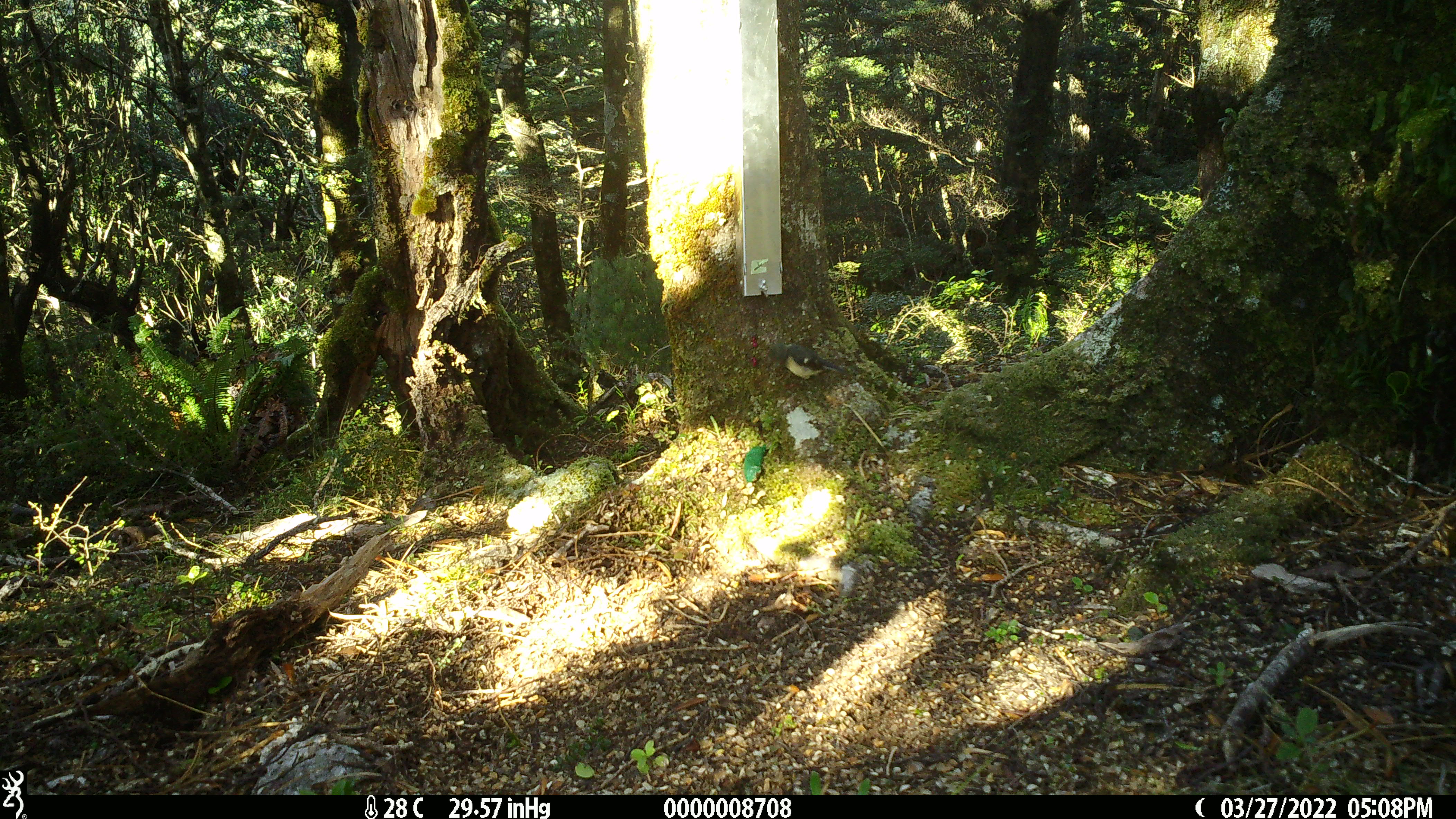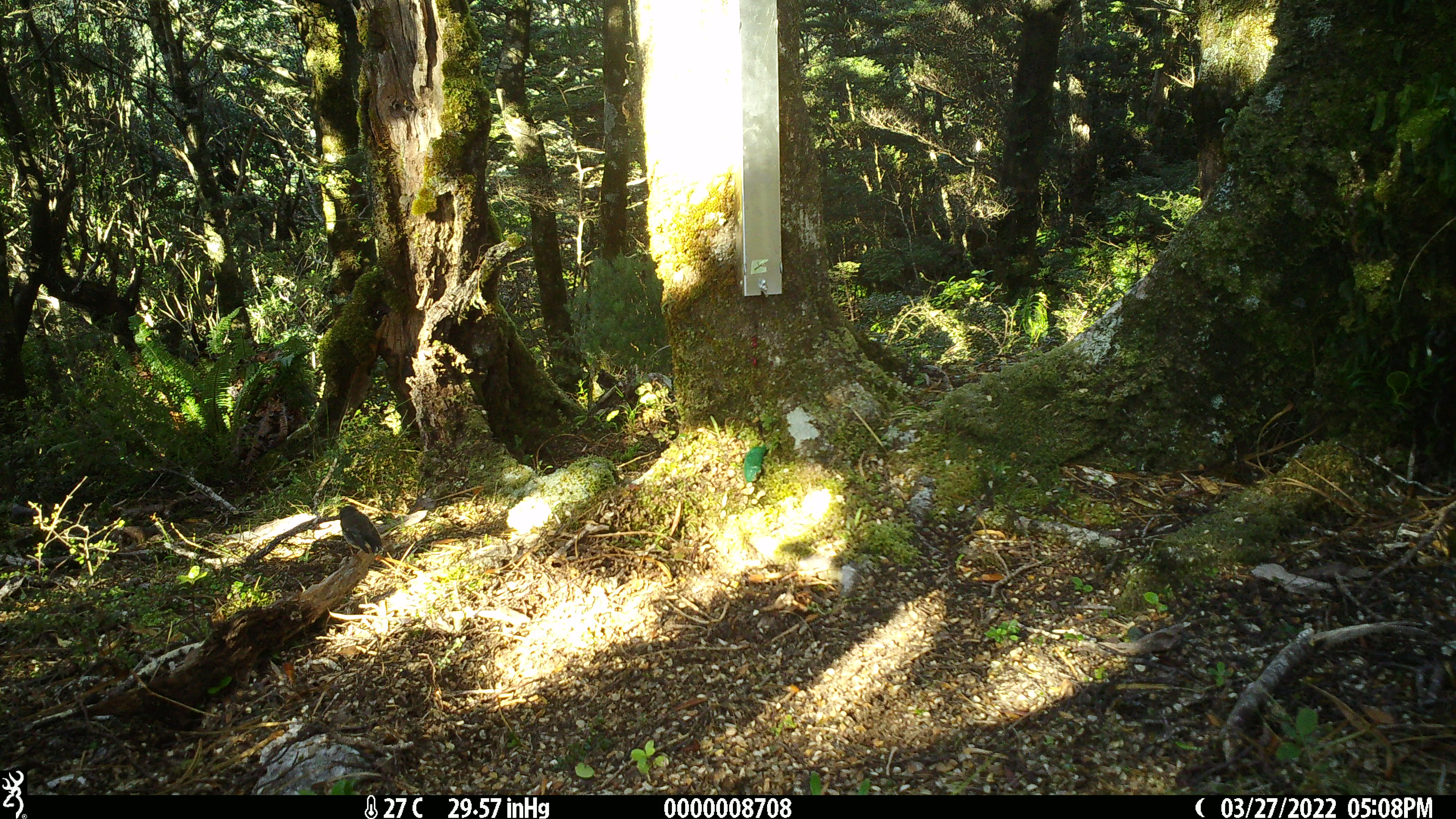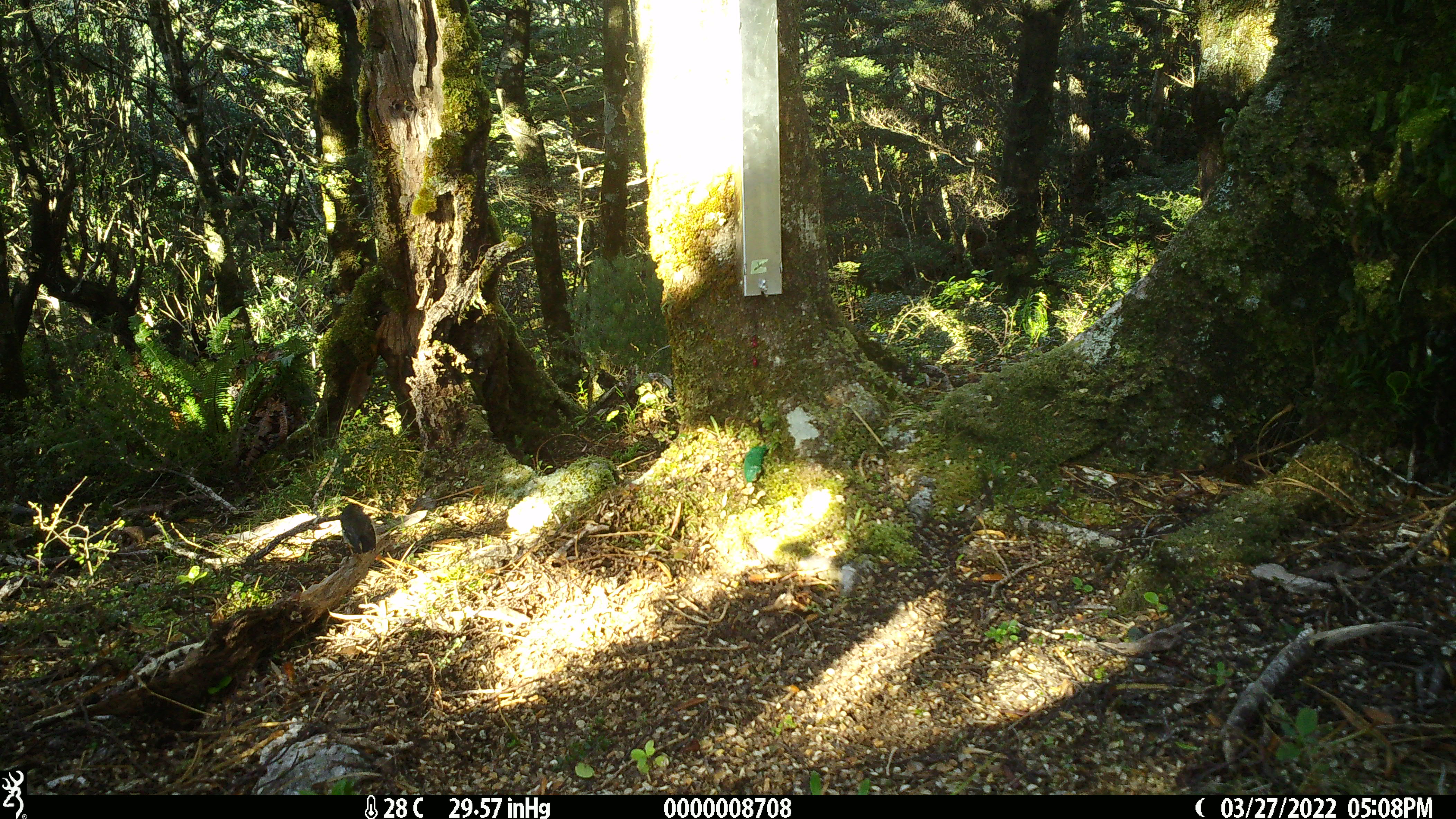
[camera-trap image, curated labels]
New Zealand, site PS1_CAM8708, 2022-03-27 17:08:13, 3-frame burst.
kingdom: Animalia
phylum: Chordata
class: Aves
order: Passeriformes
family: Petroicidae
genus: Petroica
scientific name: Petroica australis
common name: new zealand robin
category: robin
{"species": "robin (new zealand robin) (Petroica australis)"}